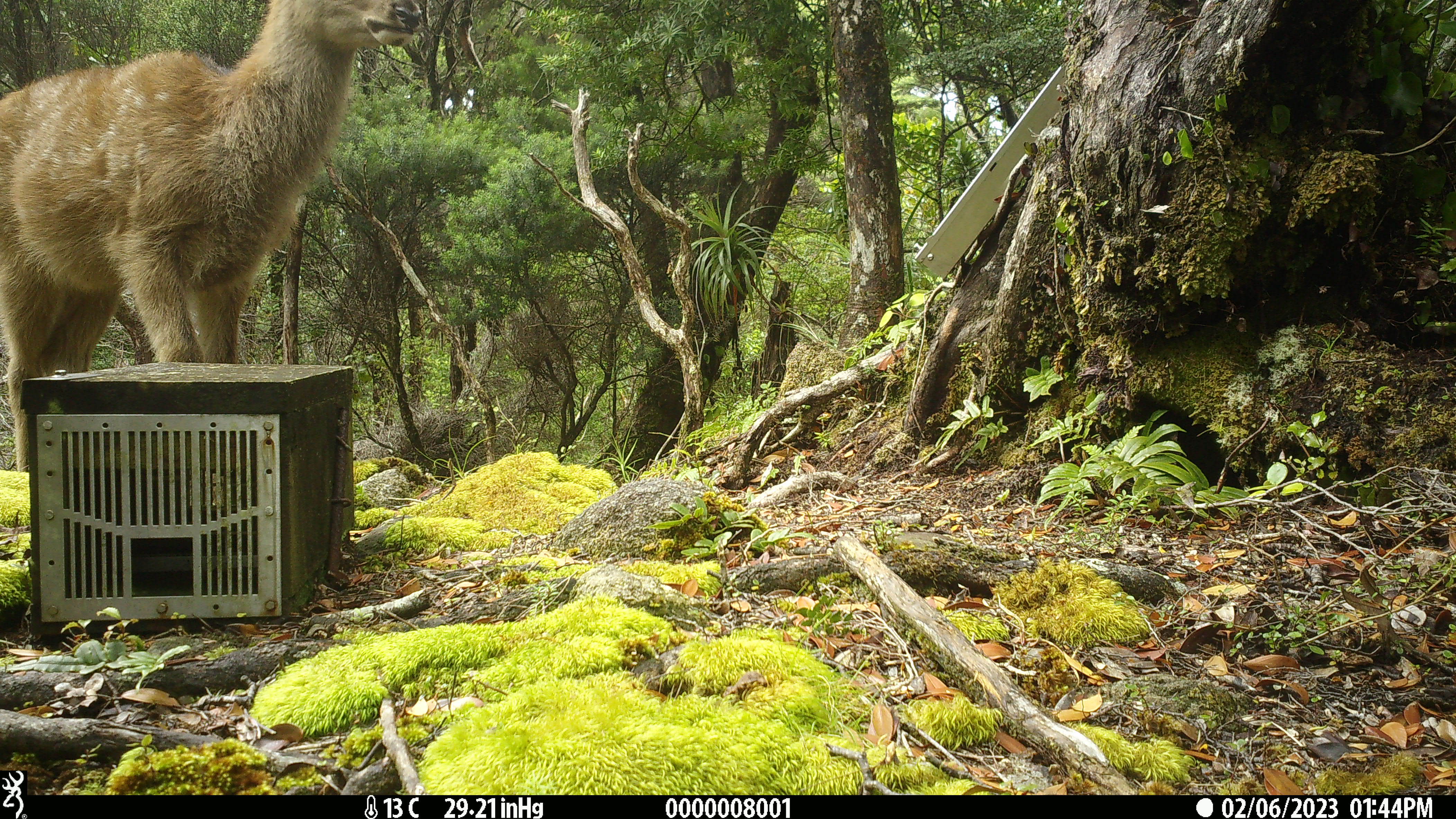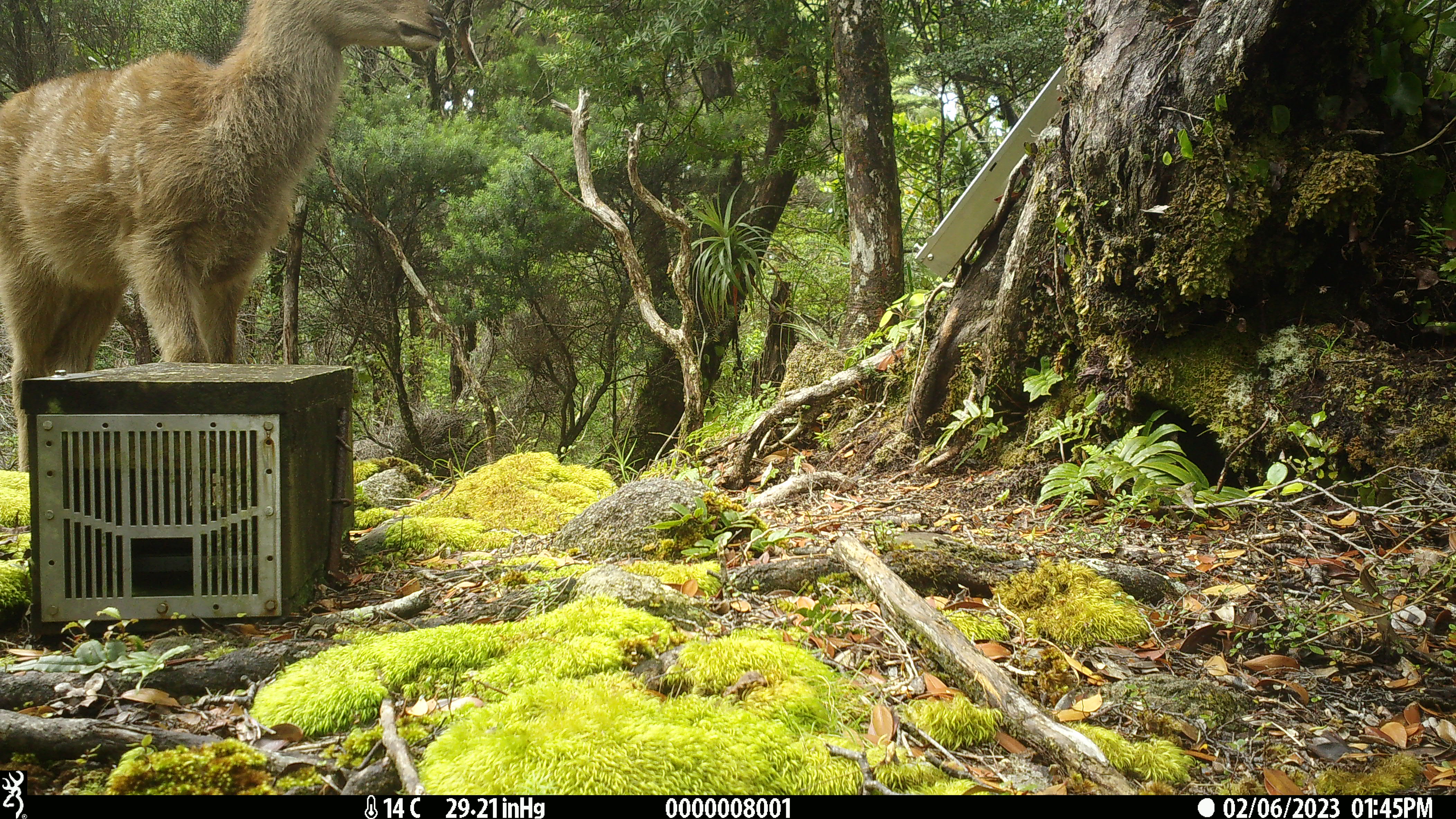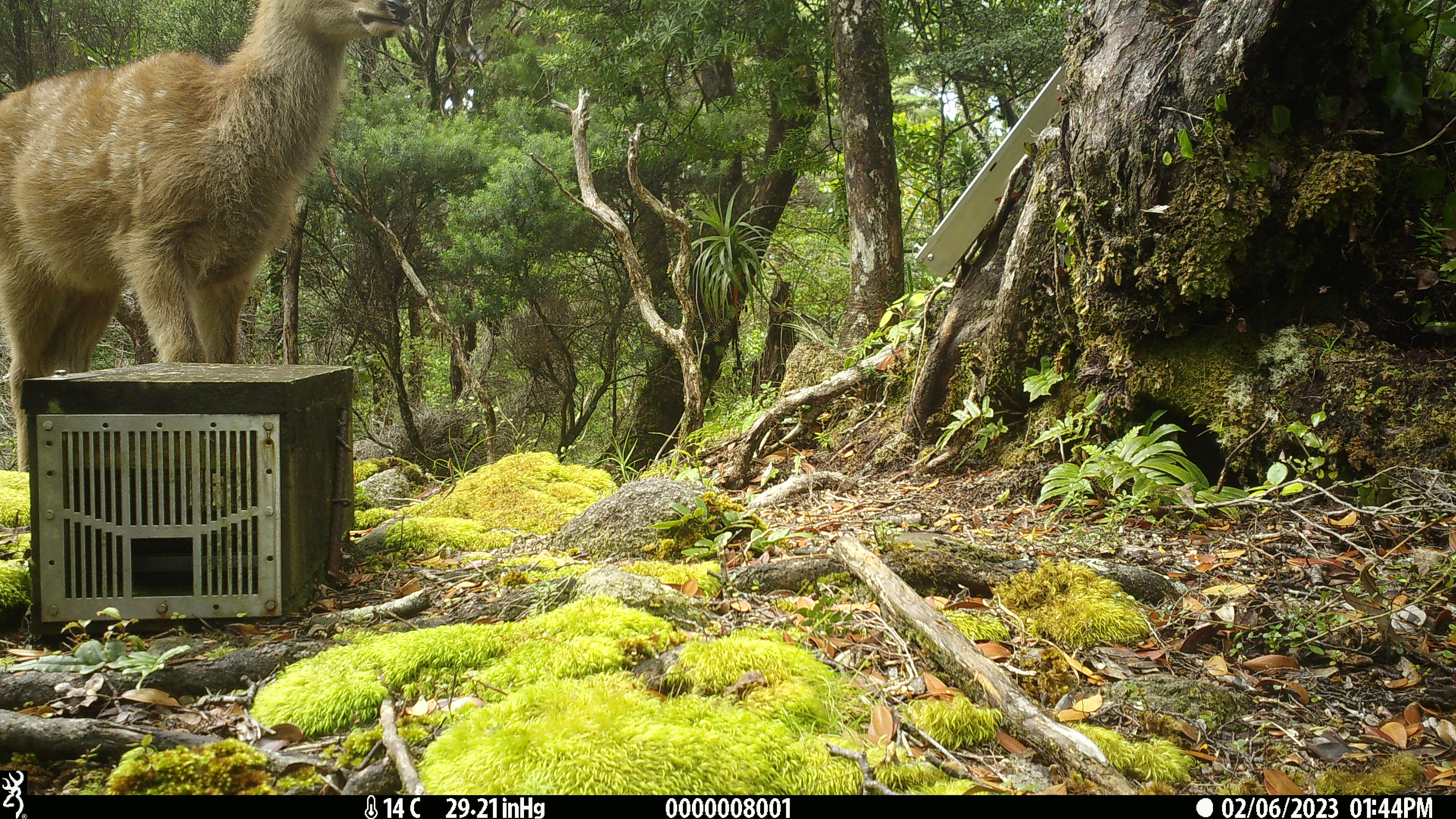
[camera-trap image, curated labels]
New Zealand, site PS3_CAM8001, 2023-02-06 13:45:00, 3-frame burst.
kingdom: Animalia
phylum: Chordata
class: Mammalia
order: Artiodactyla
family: Cervidae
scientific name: Cervidae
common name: deer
Deer (Cervidae).